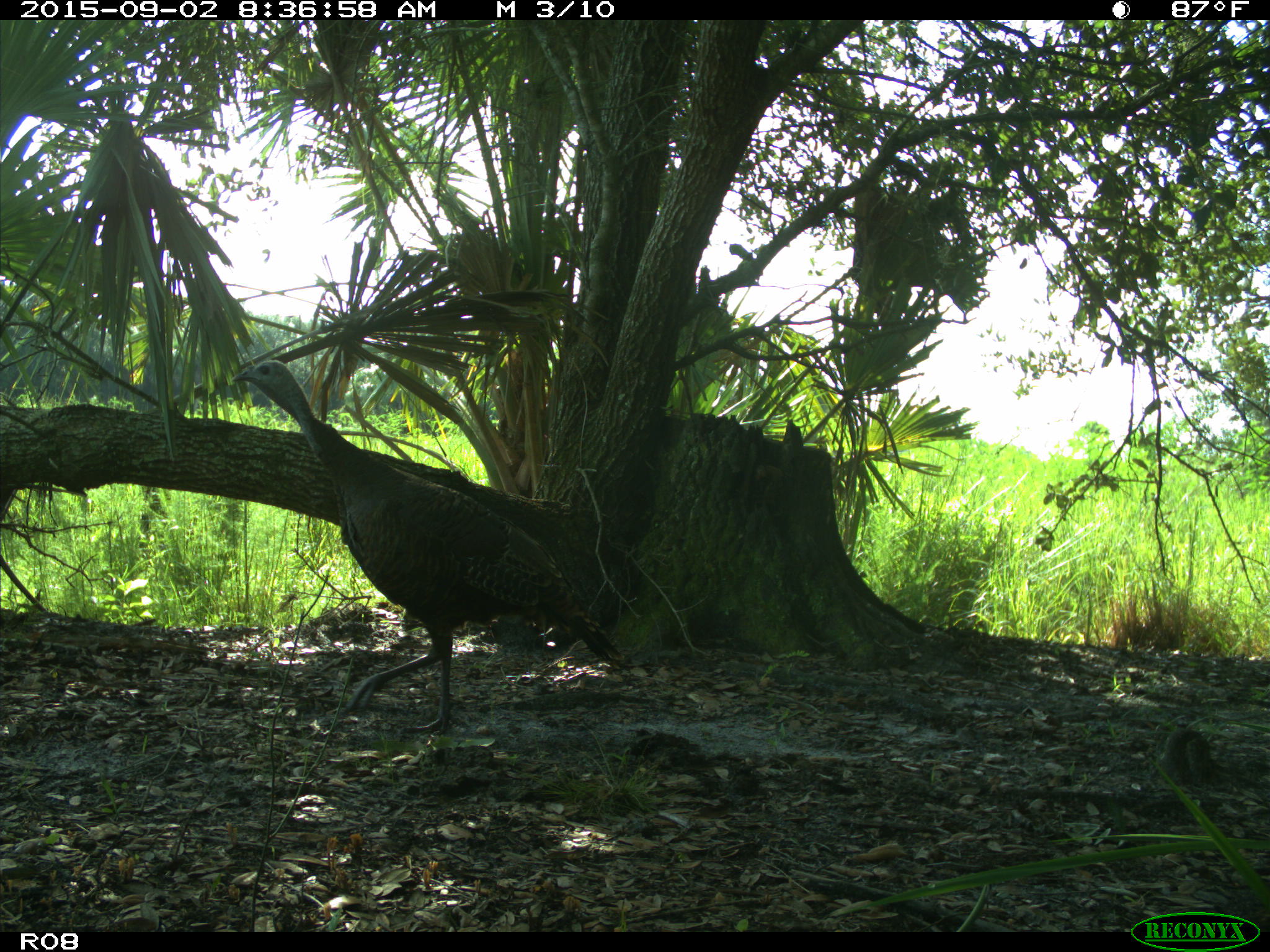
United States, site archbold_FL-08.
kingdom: Animalia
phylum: Chordata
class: Aves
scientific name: Aves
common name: birds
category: unidentified bird